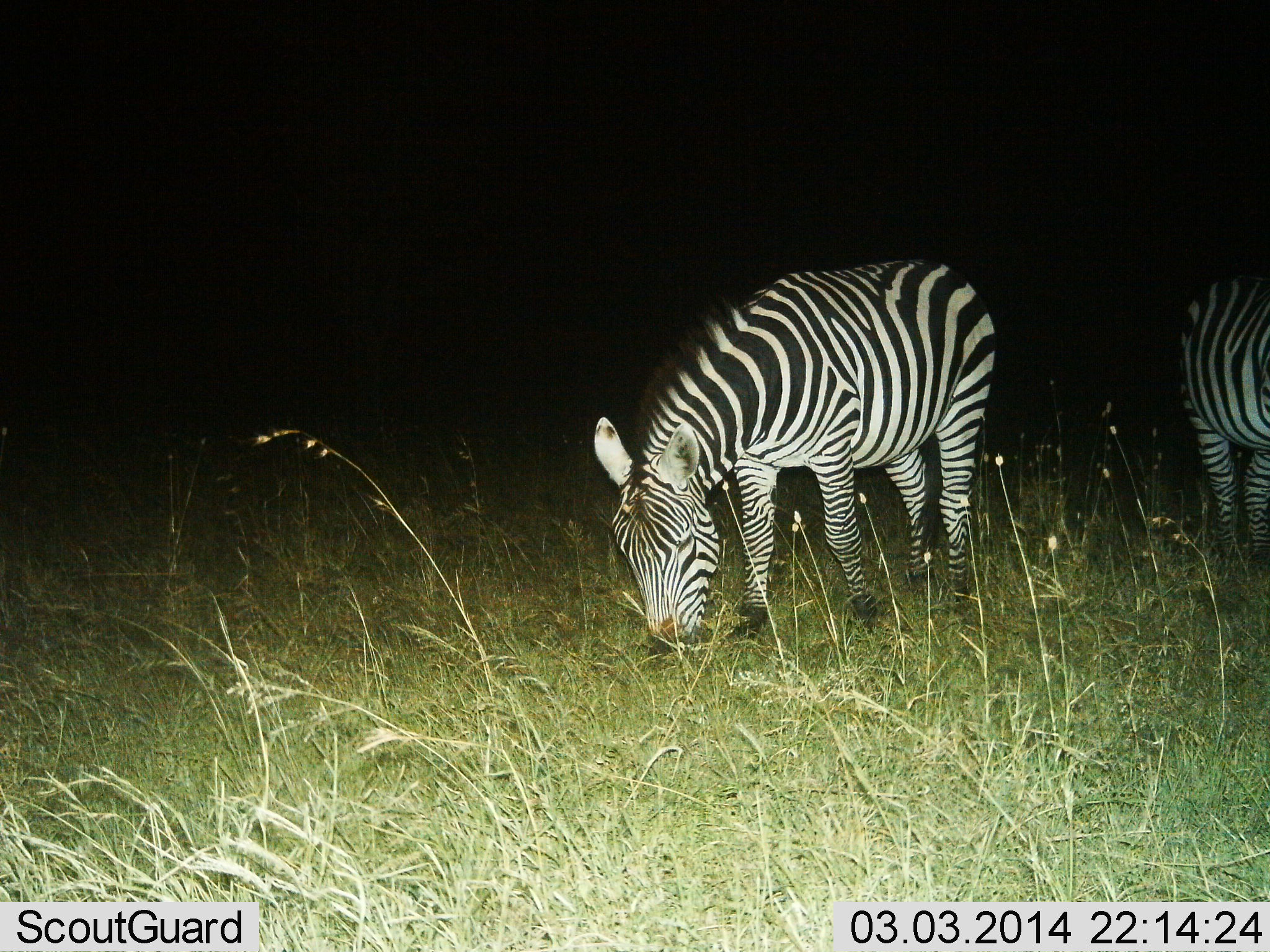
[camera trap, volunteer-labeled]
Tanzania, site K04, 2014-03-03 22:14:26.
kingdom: Animalia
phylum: Chordata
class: Mammalia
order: Perissodactyla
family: Equidae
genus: Equus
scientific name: Equus quagga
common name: plains zebra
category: zebra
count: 2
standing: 20%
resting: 0%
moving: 0%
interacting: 0%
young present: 0%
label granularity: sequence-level